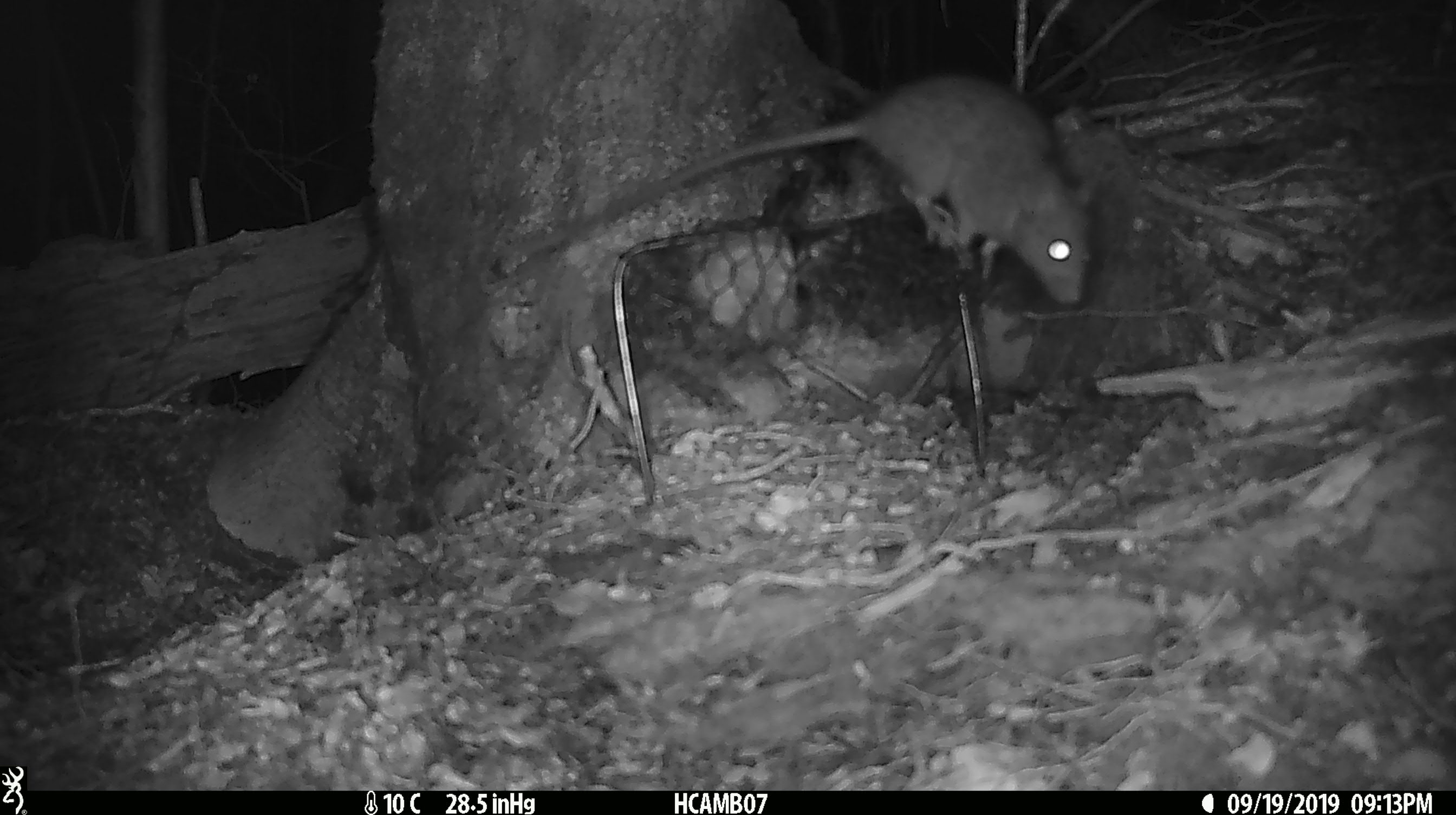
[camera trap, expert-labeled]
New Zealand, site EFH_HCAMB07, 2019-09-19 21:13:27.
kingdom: Animalia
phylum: Chordata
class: Mammalia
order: Rodentia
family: Muridae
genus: Rattus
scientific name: Rattus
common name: rat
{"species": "rat (Rattus)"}